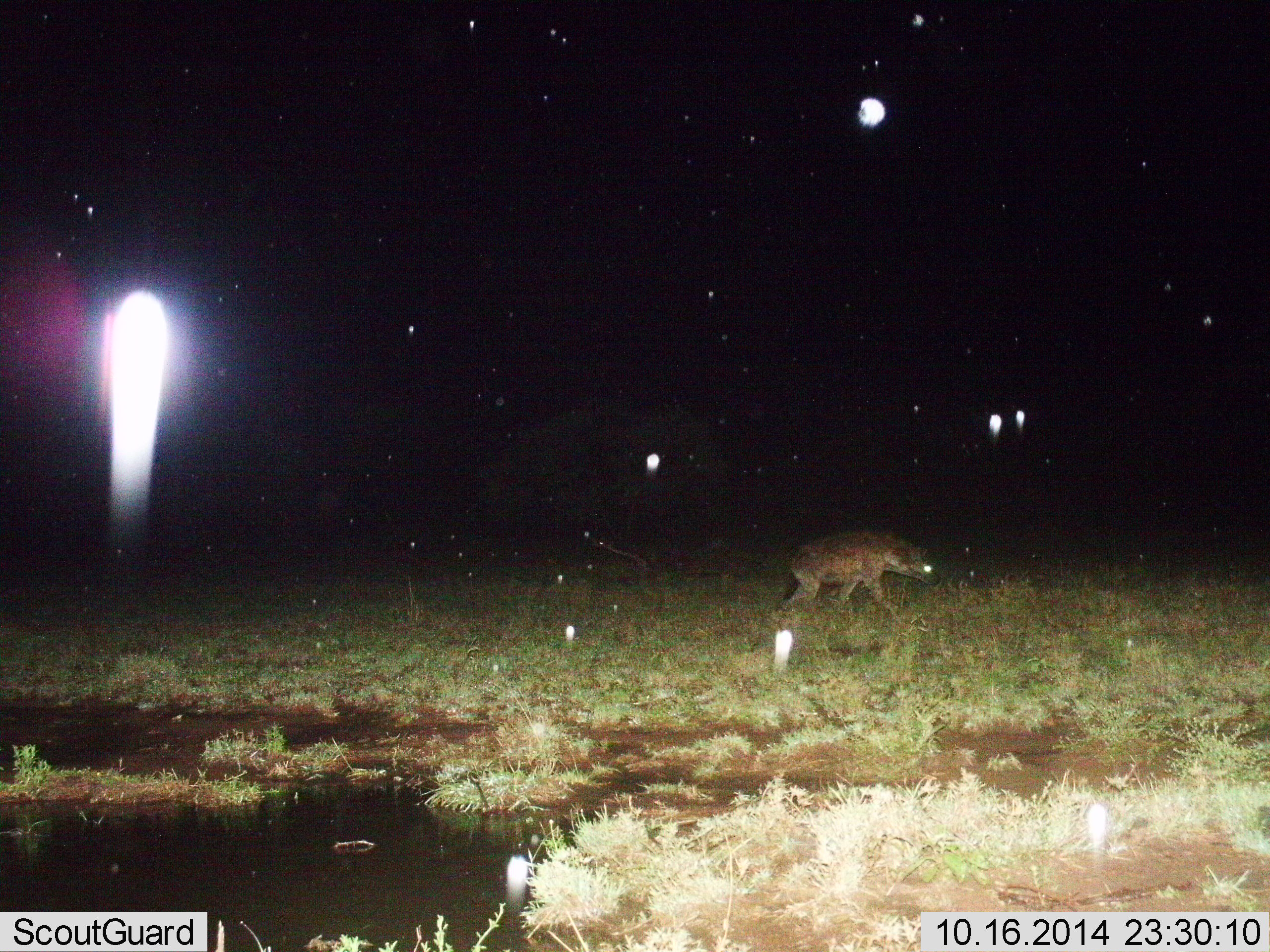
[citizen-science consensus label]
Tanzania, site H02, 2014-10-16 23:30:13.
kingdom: Animalia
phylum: Chordata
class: Mammalia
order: Carnivora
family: Hyaenidae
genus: Crocuta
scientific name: Crocuta crocuta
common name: spotted hyena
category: hyenaspotted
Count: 1.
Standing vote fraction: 30%.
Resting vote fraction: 0%.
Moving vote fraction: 60%.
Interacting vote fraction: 10%.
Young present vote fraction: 0%.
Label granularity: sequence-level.